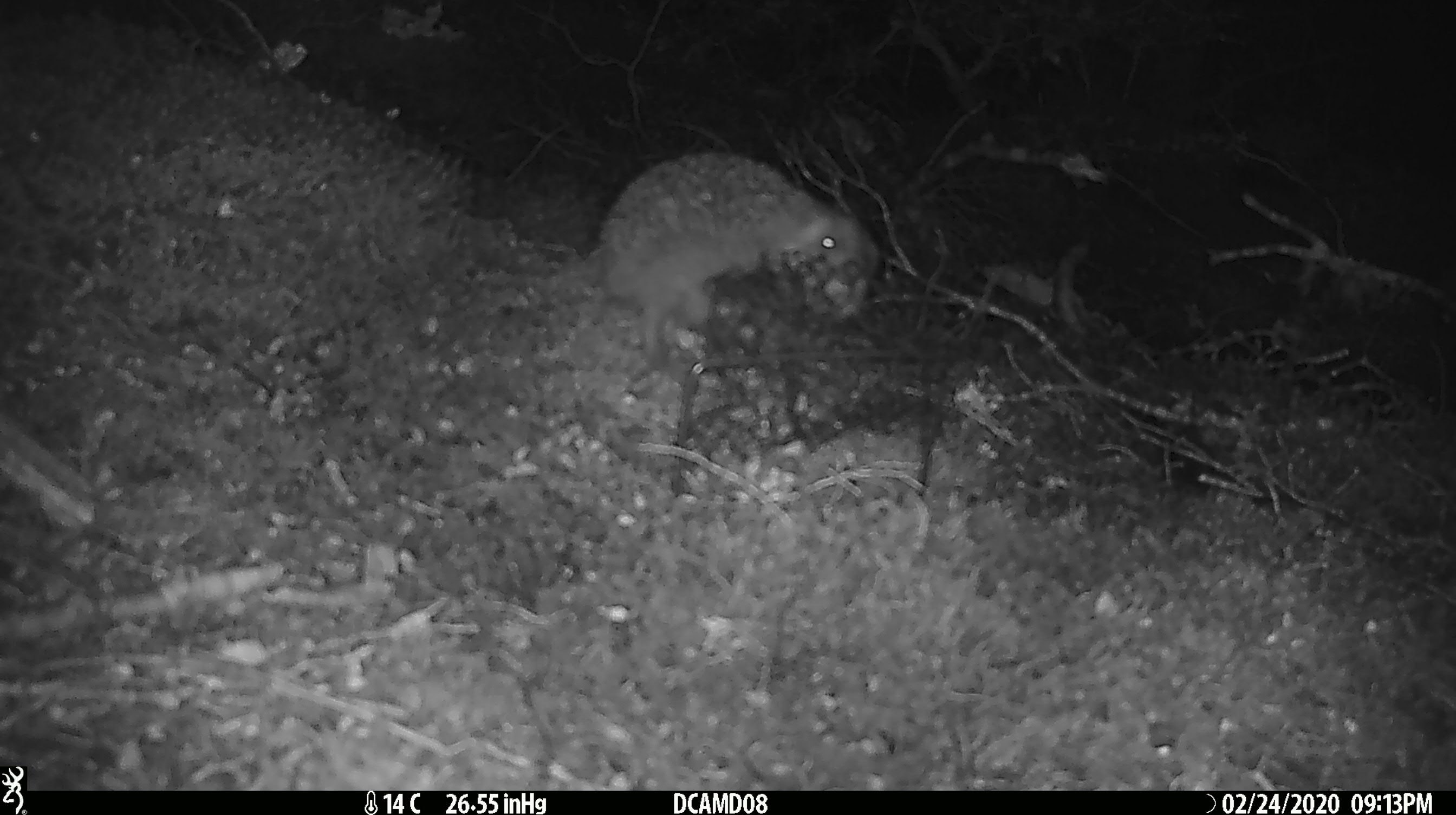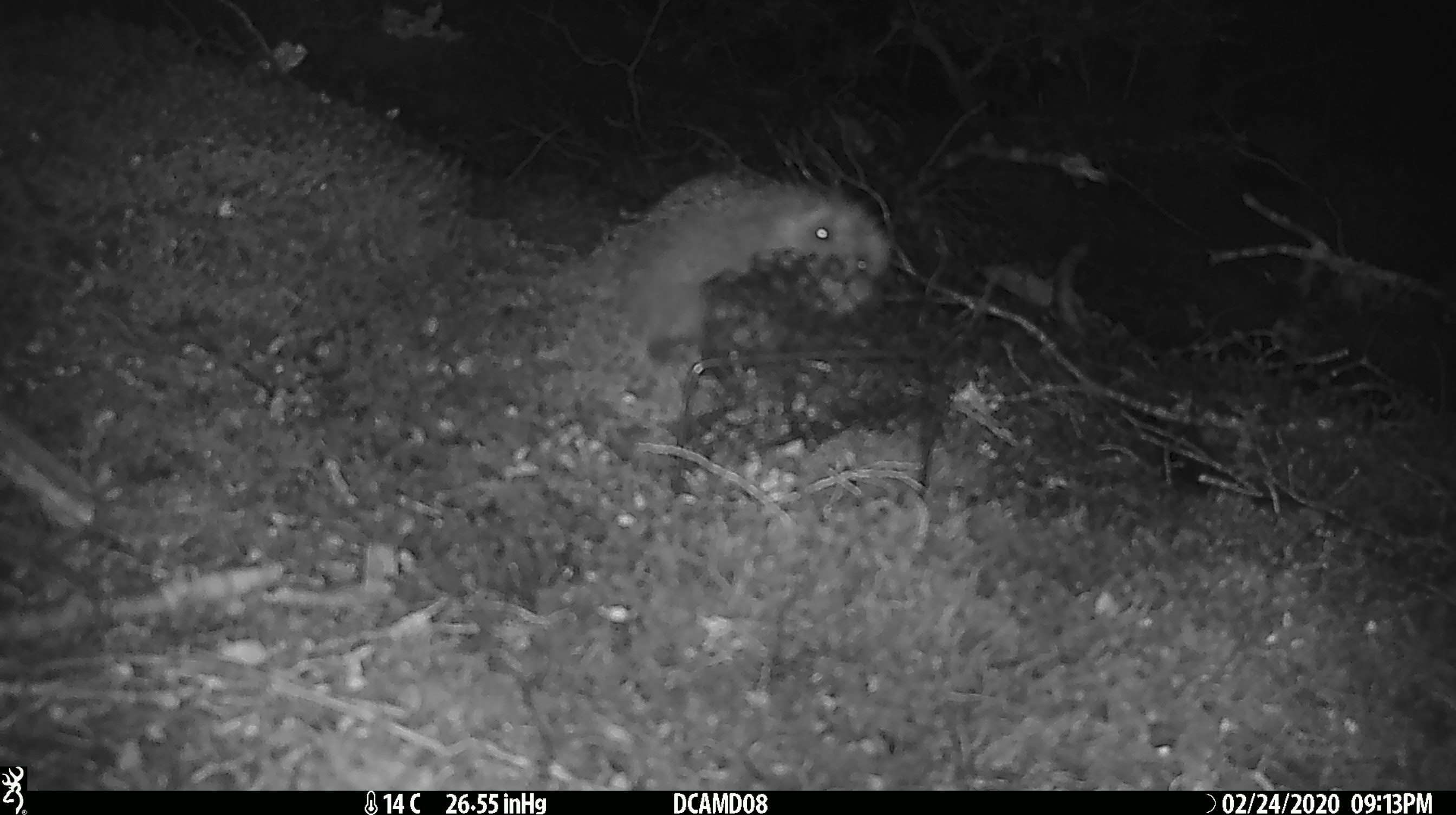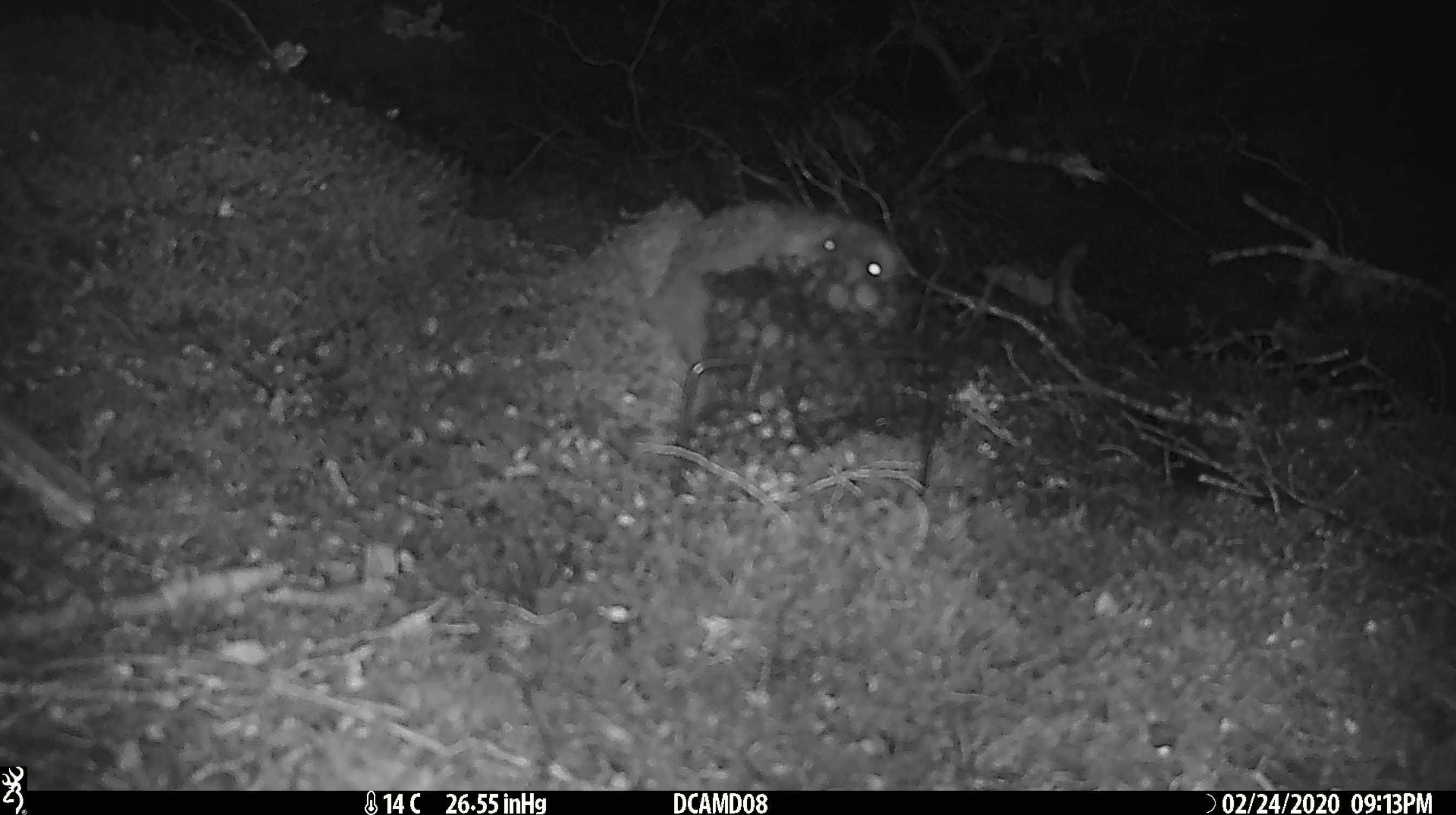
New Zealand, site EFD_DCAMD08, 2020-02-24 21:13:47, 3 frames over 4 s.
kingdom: Animalia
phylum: Chordata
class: Mammalia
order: Eulipotyphla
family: Erinaceidae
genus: Erinaceus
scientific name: Erinaceus europaeus europaeus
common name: european hedgehog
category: hedgehog